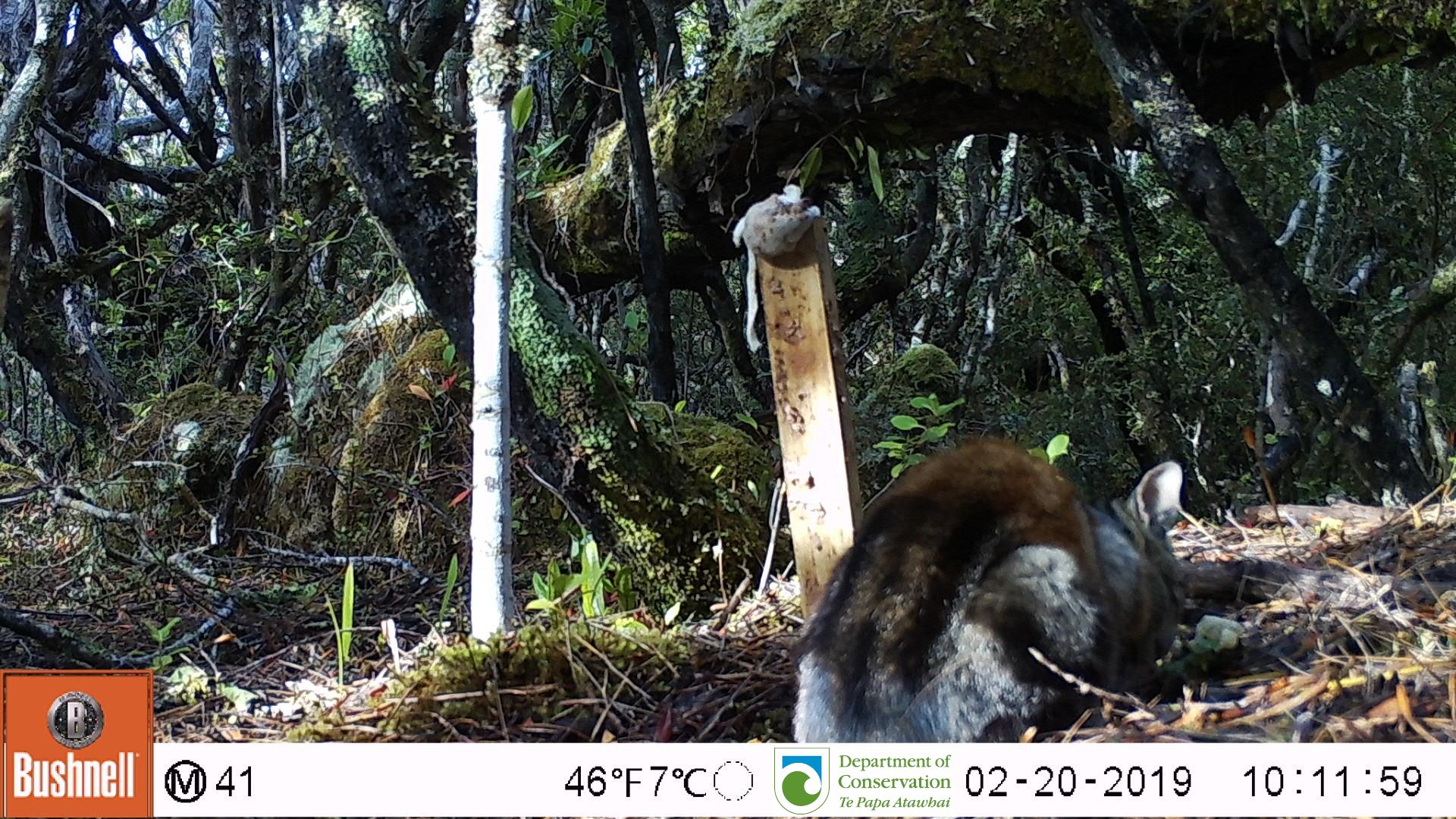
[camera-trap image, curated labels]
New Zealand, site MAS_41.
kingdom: Animalia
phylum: Chordata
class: Mammalia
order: Carnivora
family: Felidae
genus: Felis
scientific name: Felis catus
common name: domestic cat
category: cat